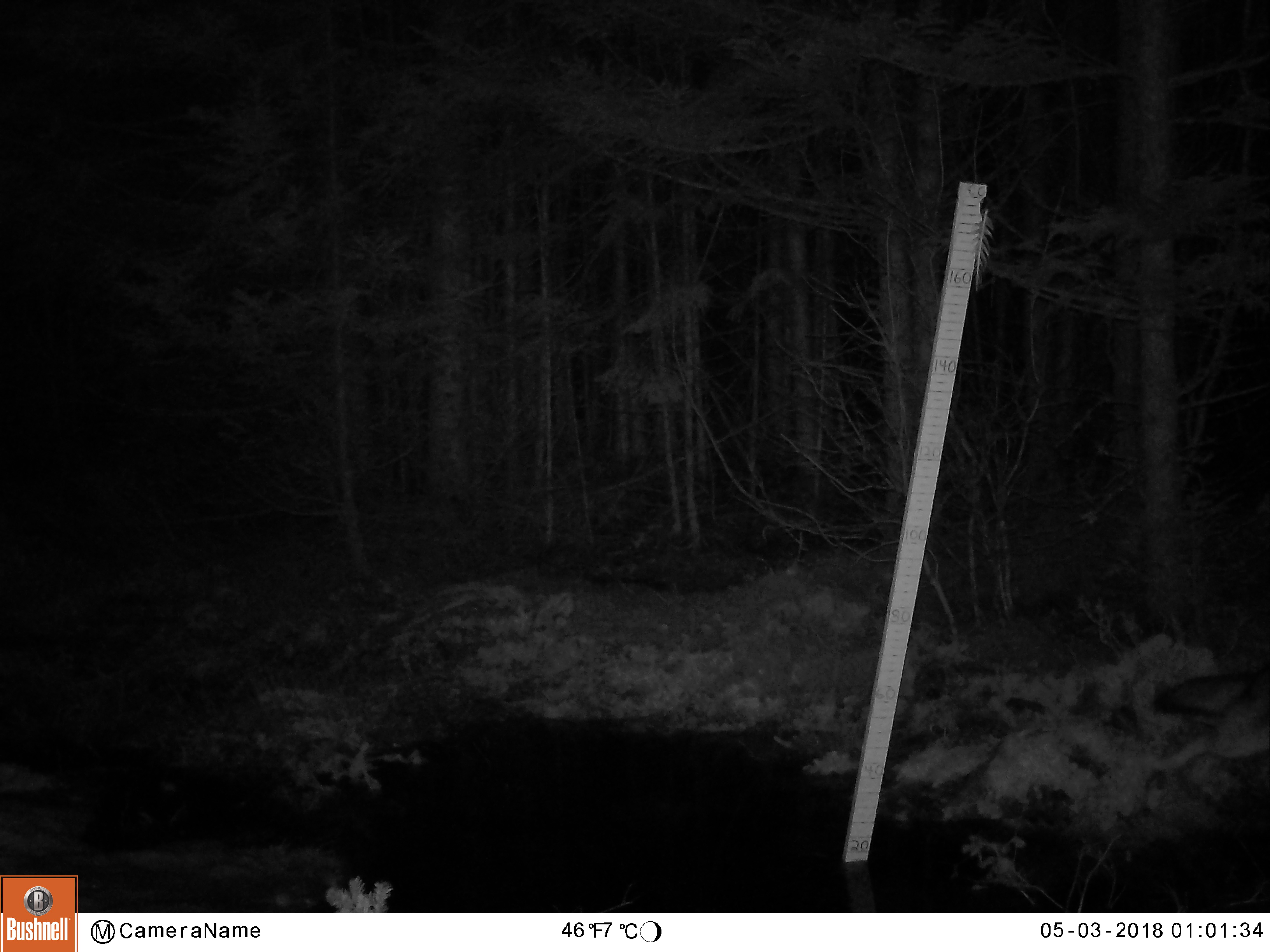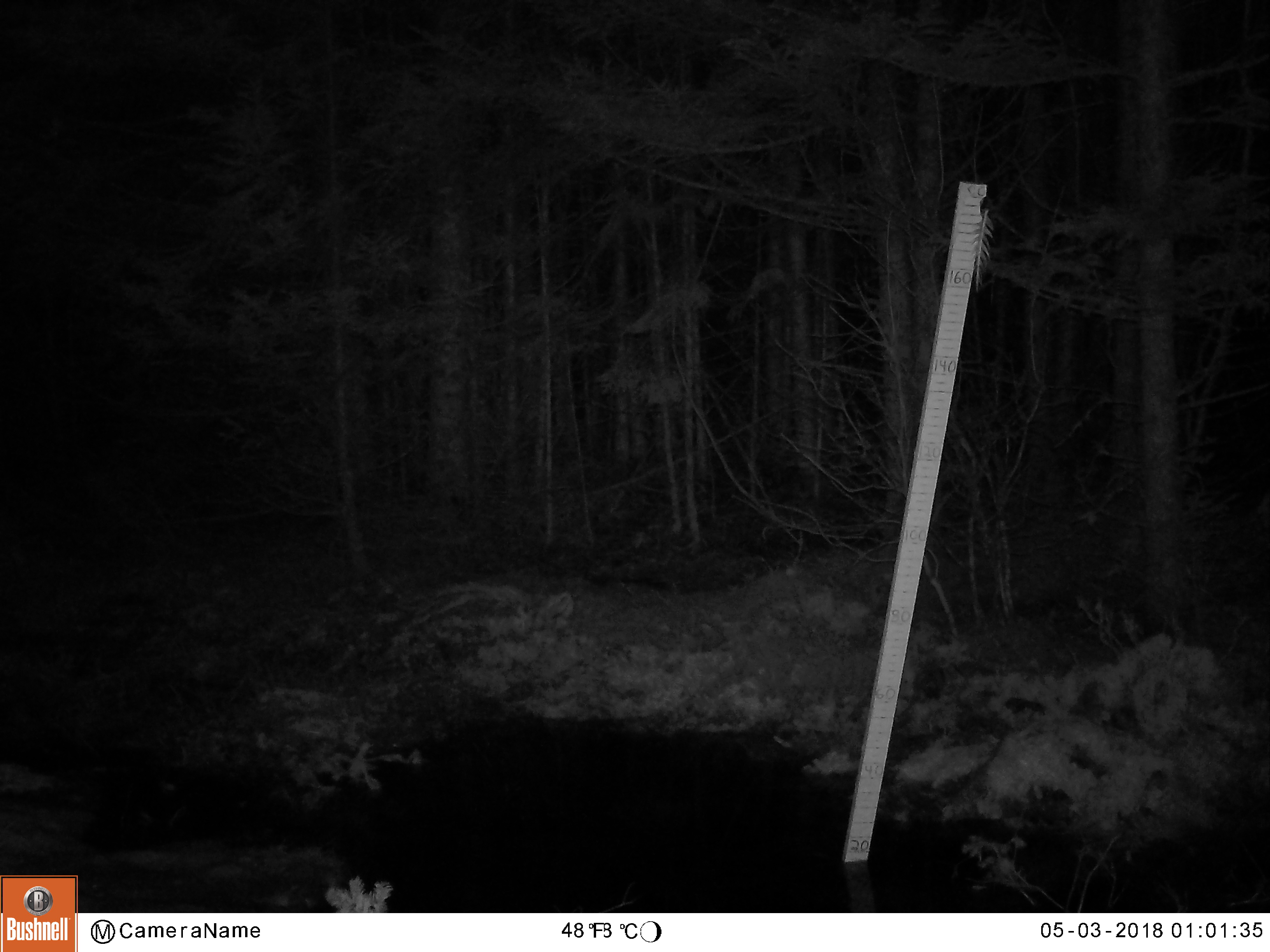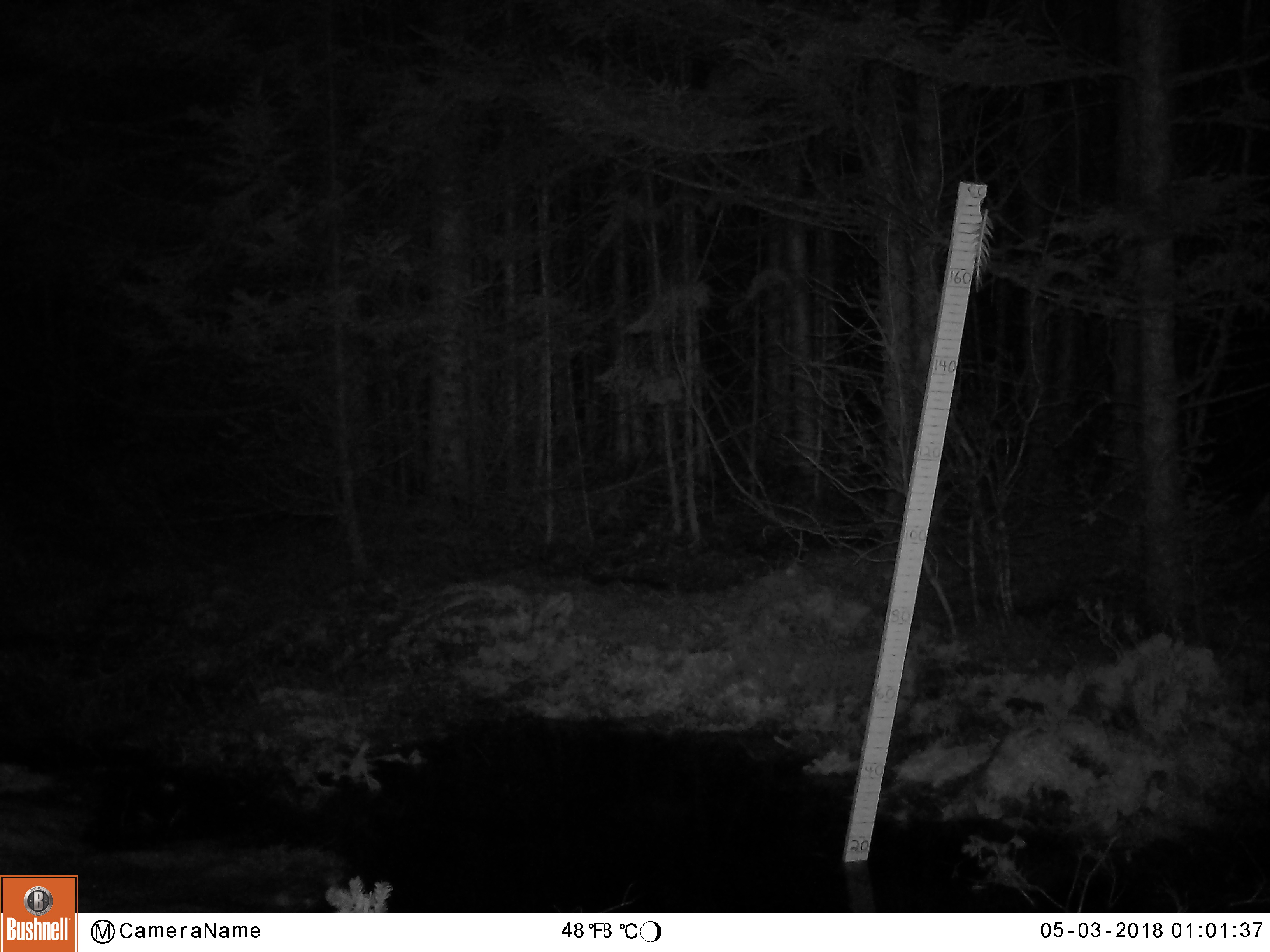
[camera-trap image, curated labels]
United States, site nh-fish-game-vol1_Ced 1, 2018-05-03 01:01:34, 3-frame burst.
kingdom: Animalia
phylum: Chordata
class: Mammalia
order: Carnivora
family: Canidae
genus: Canis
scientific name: Canis latrans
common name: coyote